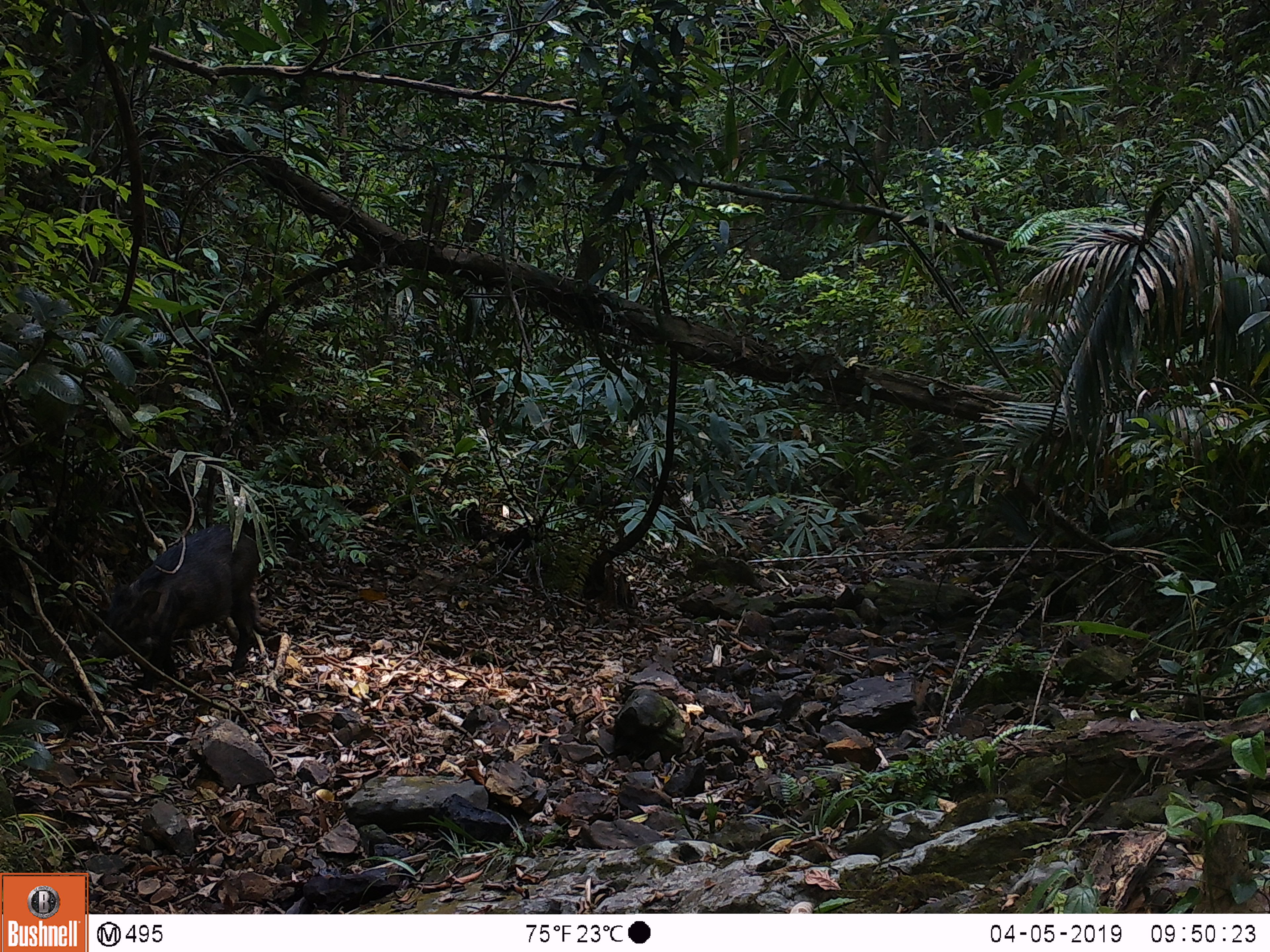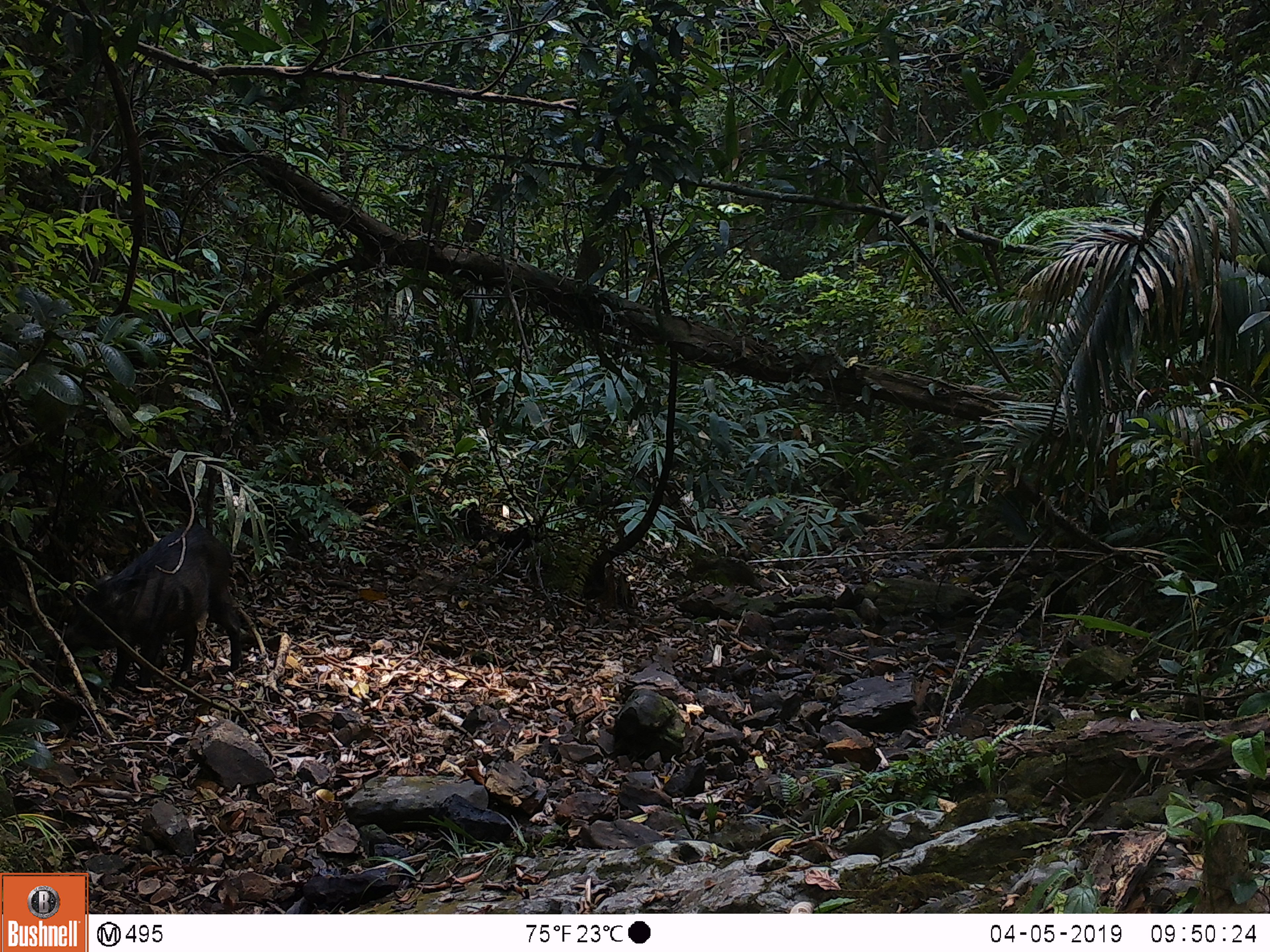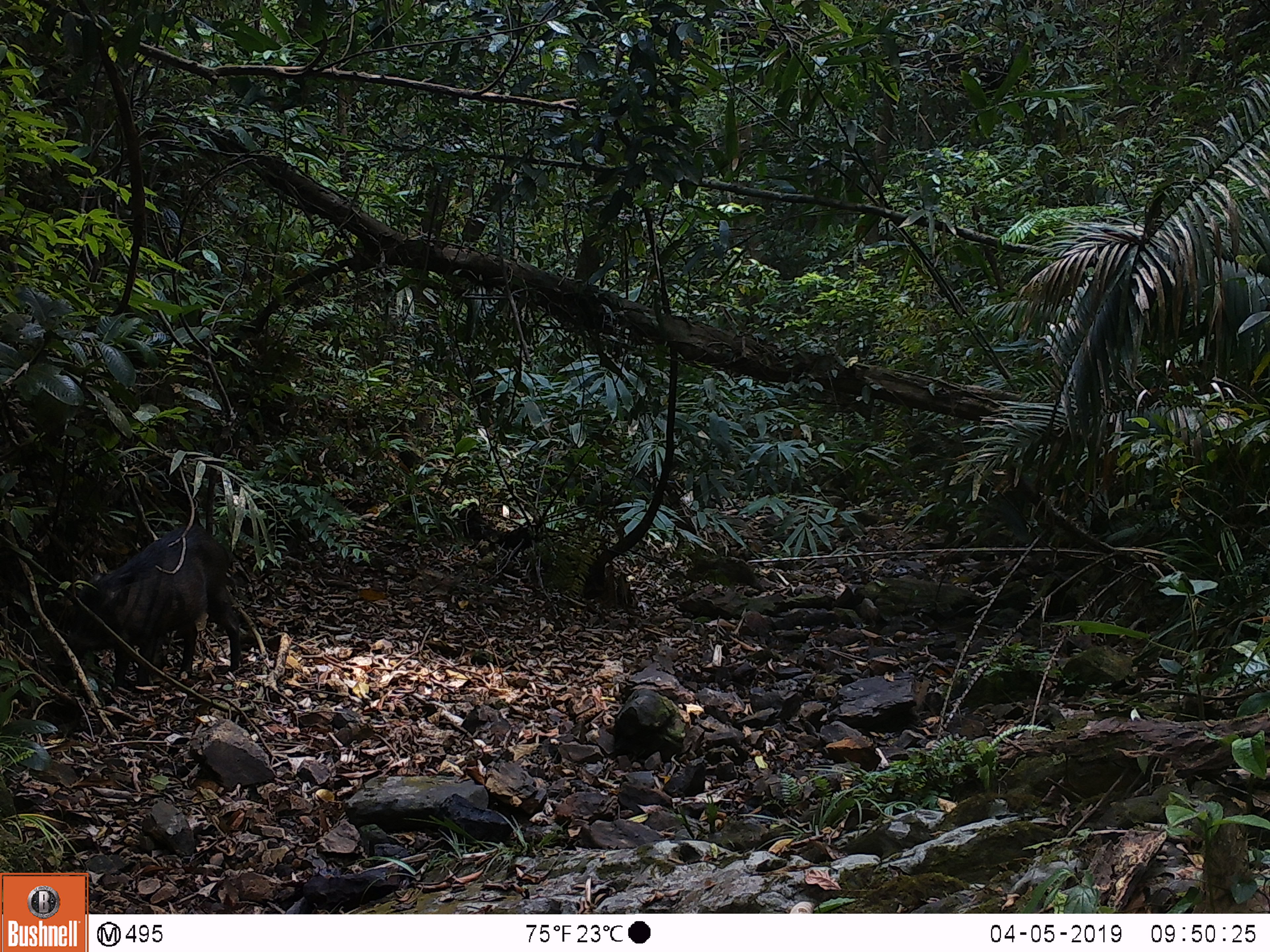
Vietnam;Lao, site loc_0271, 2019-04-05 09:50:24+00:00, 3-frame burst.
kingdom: Animalia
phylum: Chordata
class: Mammalia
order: Artiodactyla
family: Suidae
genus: Sus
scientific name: Sus scrofa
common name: eurasian wild pig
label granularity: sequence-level